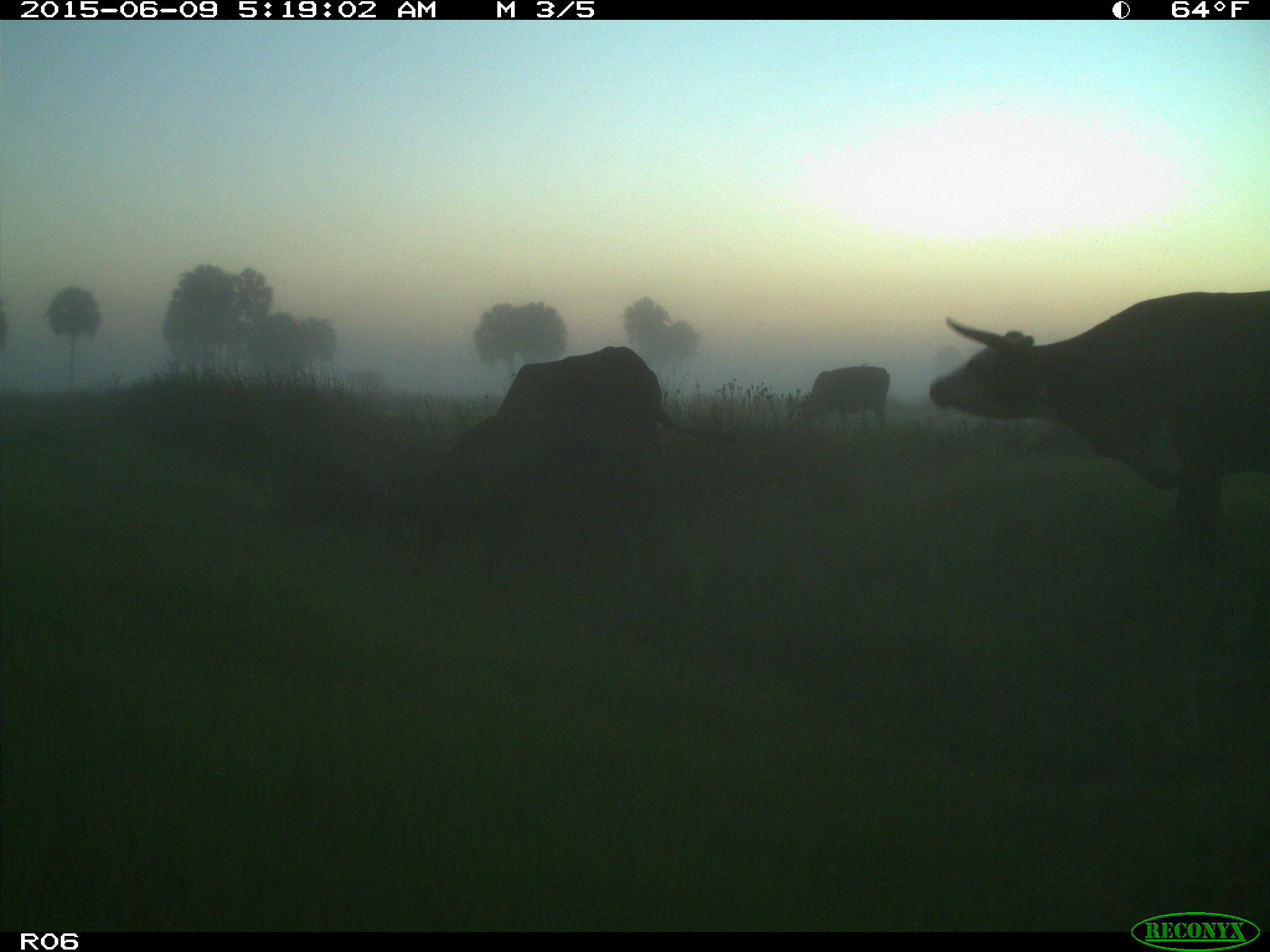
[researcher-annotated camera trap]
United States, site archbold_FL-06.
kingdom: Animalia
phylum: Chordata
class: Mammalia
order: Artiodactyla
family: Bovidae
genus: Bos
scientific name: Bos taurus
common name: domestic cow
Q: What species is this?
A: Bos taurus (domestic cow).